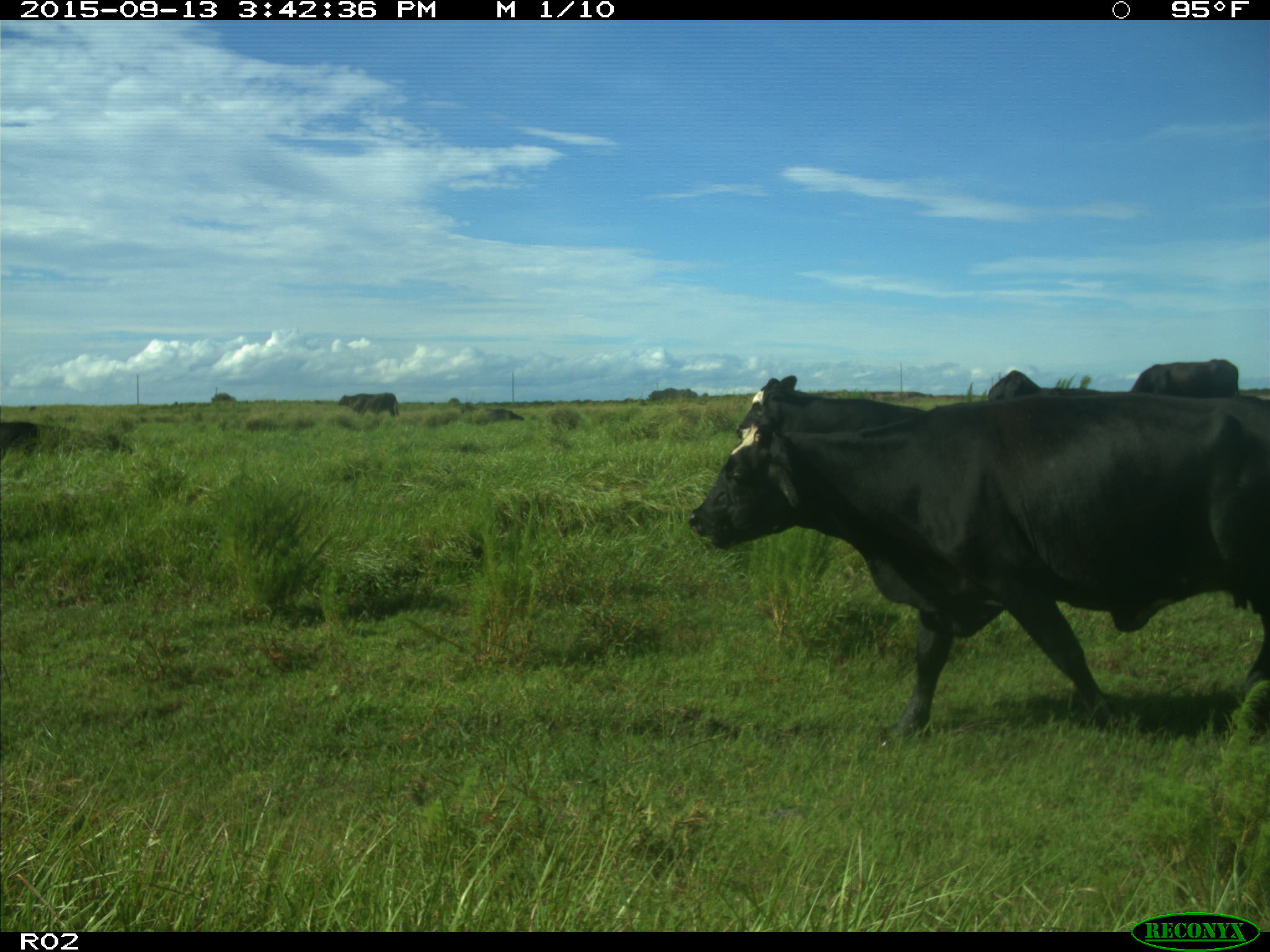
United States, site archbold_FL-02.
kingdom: Animalia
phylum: Chordata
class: Mammalia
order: Artiodactyla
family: Bovidae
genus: Bos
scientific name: Bos taurus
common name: domestic cow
Bos taurus (domestic cow).